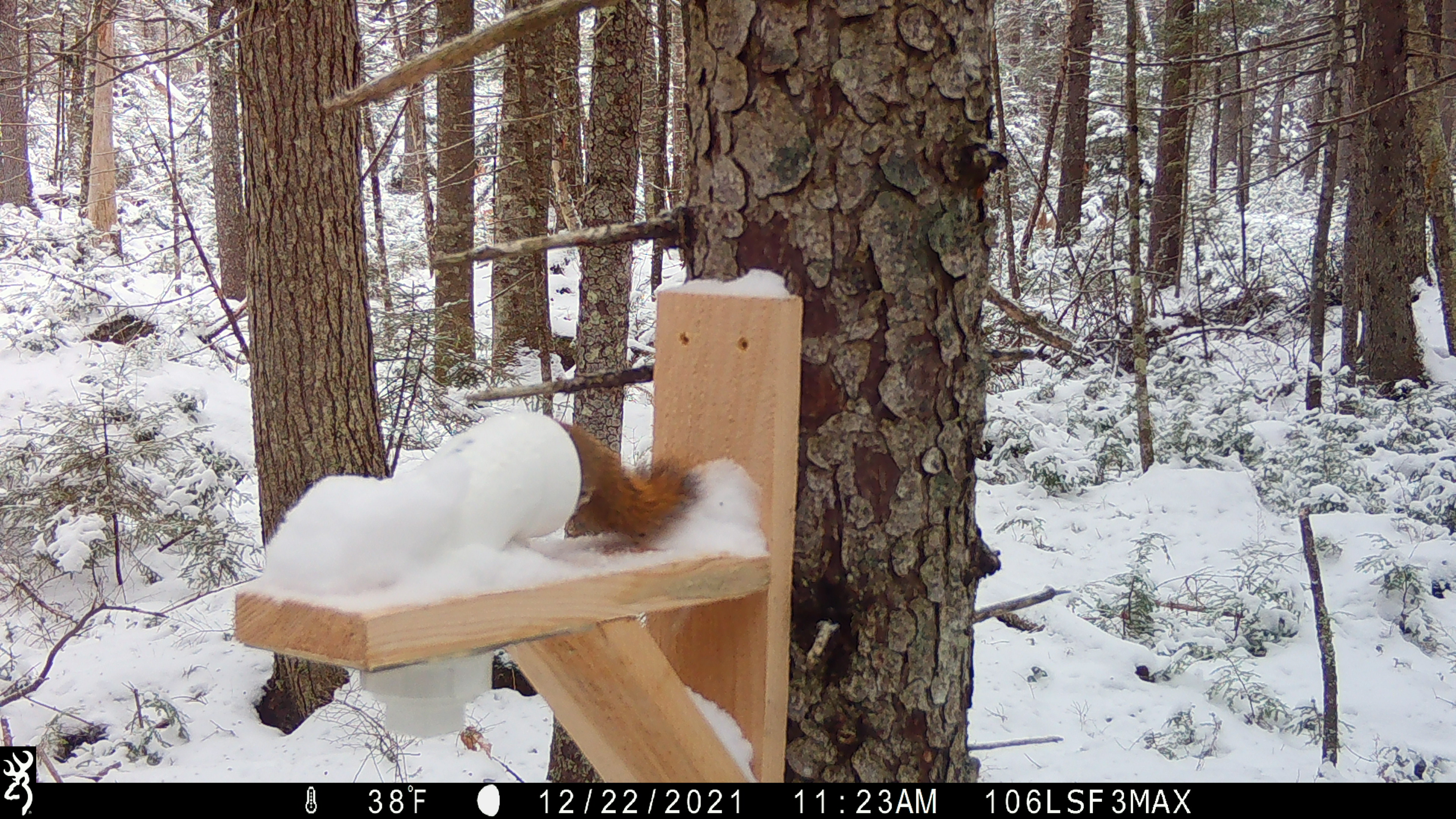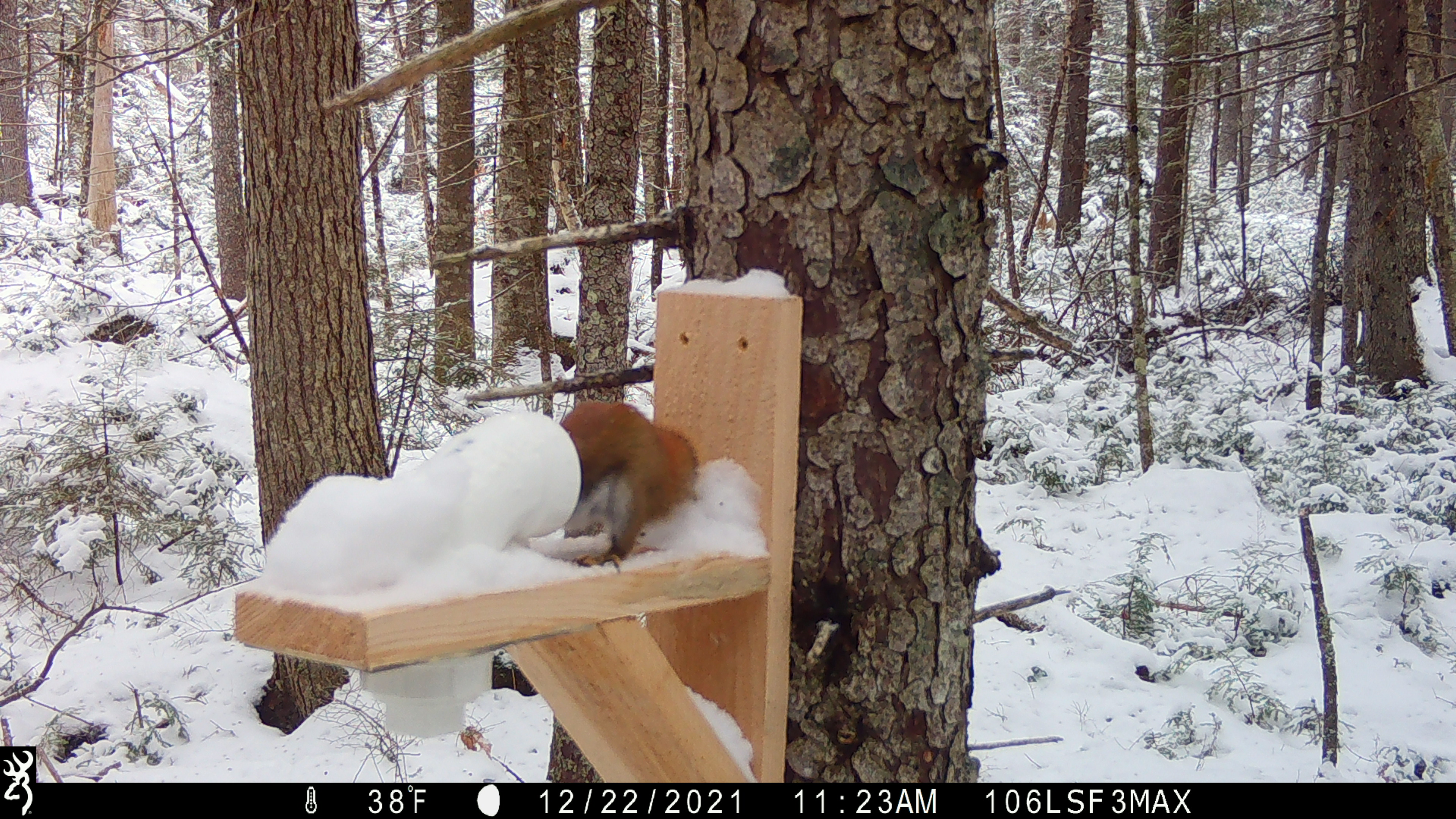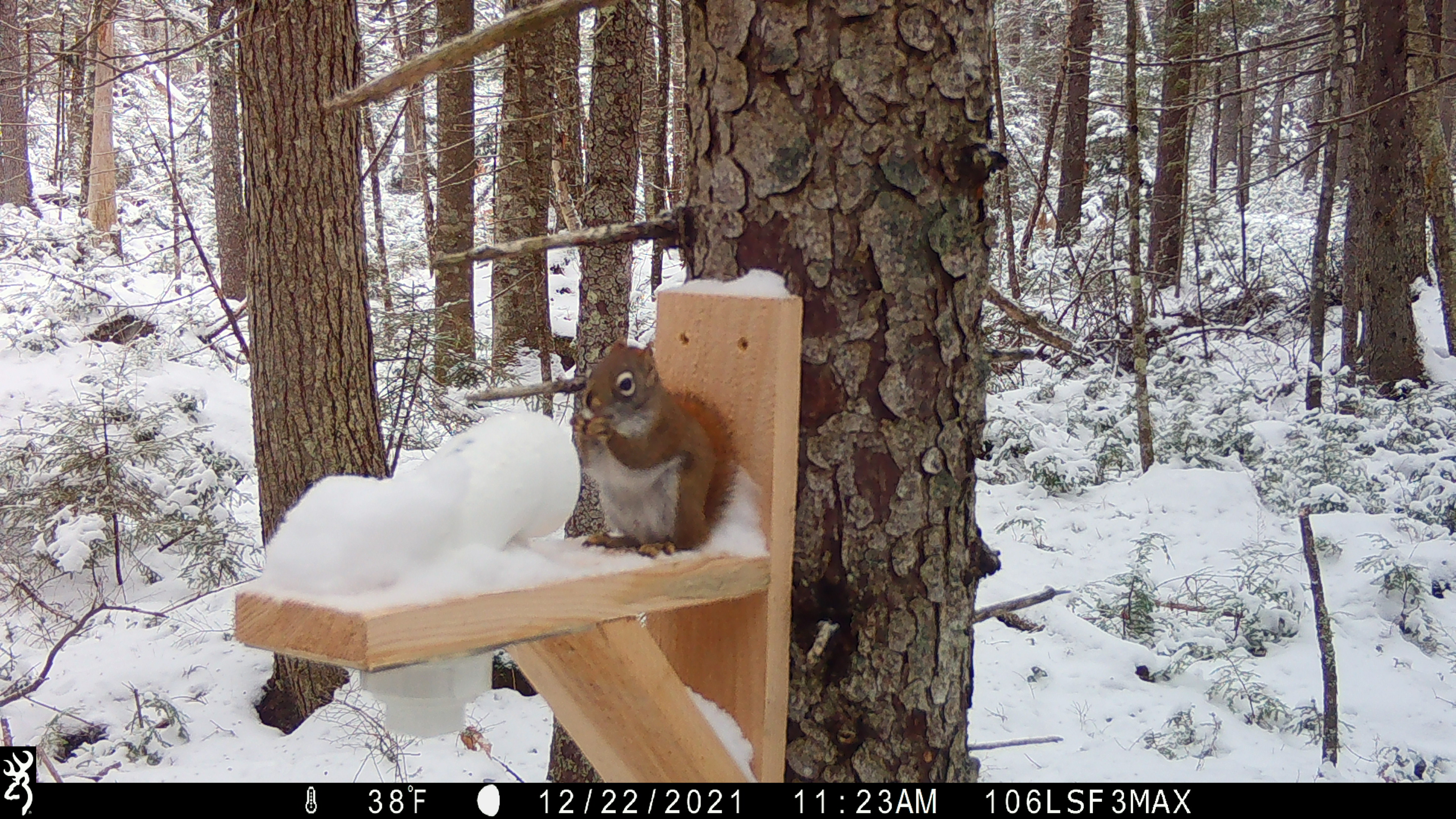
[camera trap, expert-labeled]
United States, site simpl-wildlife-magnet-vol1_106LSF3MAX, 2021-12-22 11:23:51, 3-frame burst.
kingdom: Animalia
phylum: Chordata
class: Mammalia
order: Rodentia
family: Sciuridae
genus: Tamiasciurus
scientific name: Tamiasciurus hudsonicus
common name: red squirrel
Red squirrel (Tamiasciurus hudsonicus).